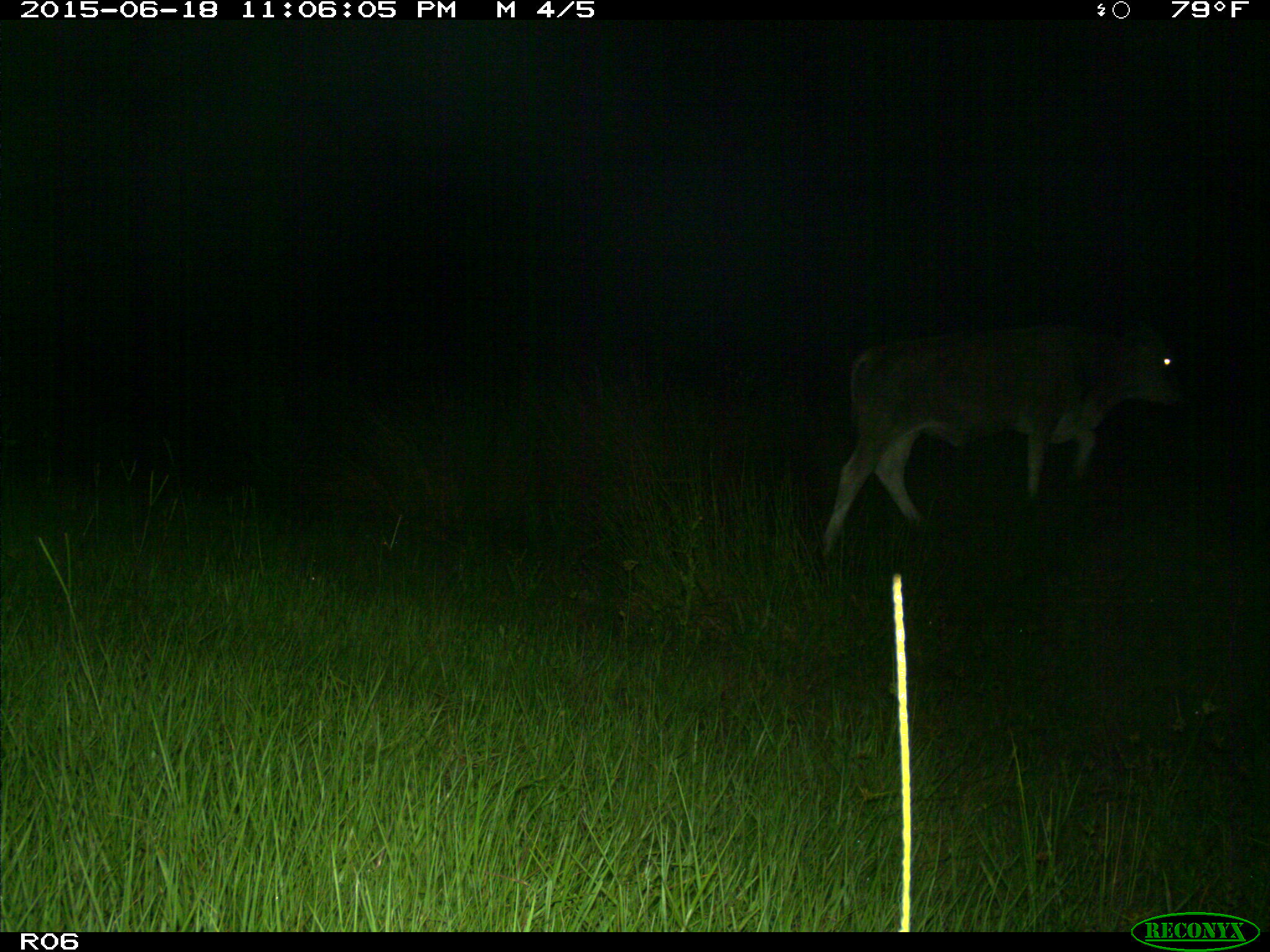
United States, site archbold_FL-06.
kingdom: Animalia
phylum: Chordata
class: Mammalia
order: Artiodactyla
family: Bovidae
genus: Bos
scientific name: Bos taurus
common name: domestic cow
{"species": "Bos taurus (domestic cow)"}